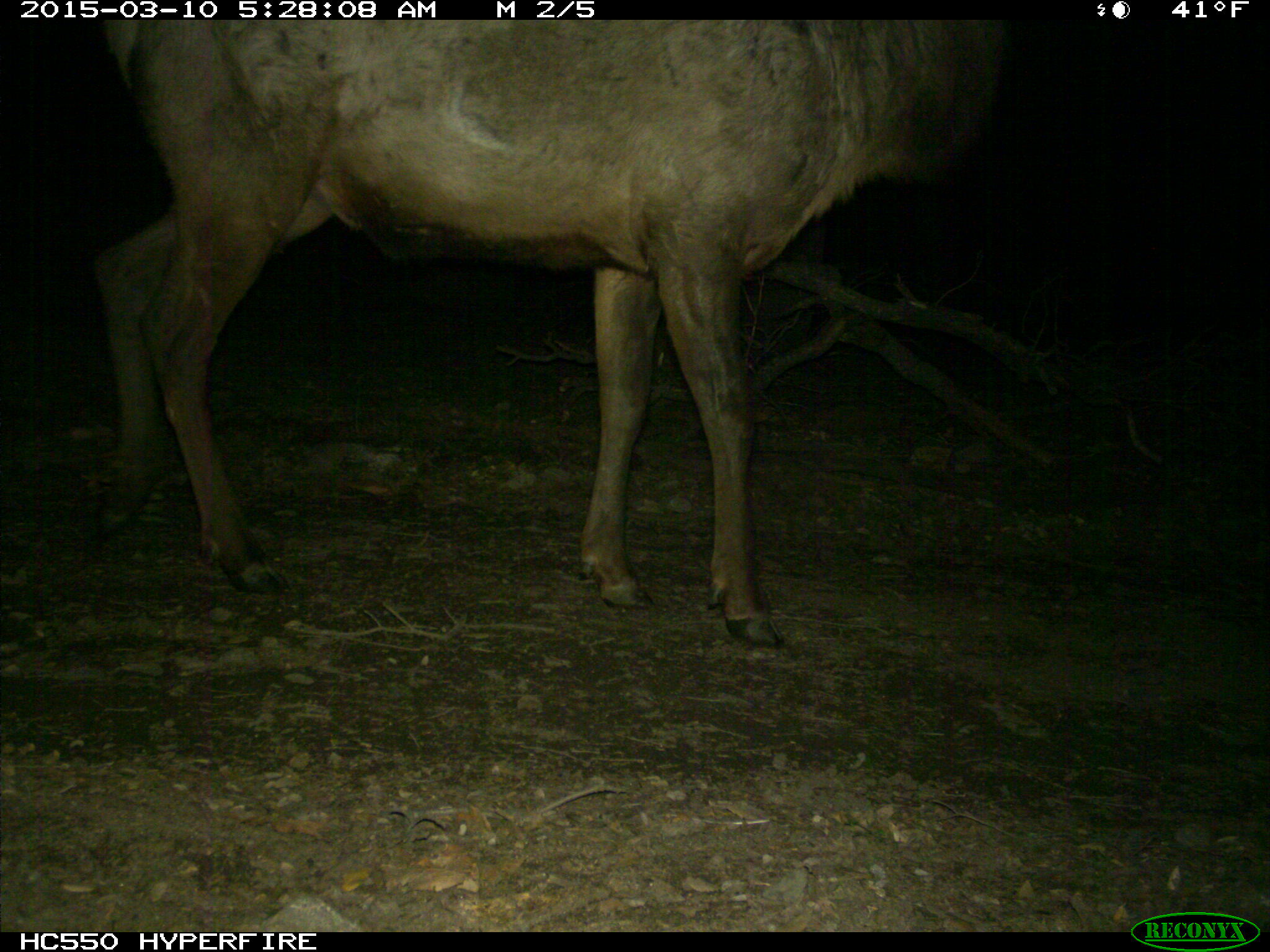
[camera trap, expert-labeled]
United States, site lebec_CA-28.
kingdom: Animalia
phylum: Chordata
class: Mammalia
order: Artiodactyla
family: Cervidae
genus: Cervus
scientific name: Cervus canadensis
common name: elk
Cervus canadensis (elk).